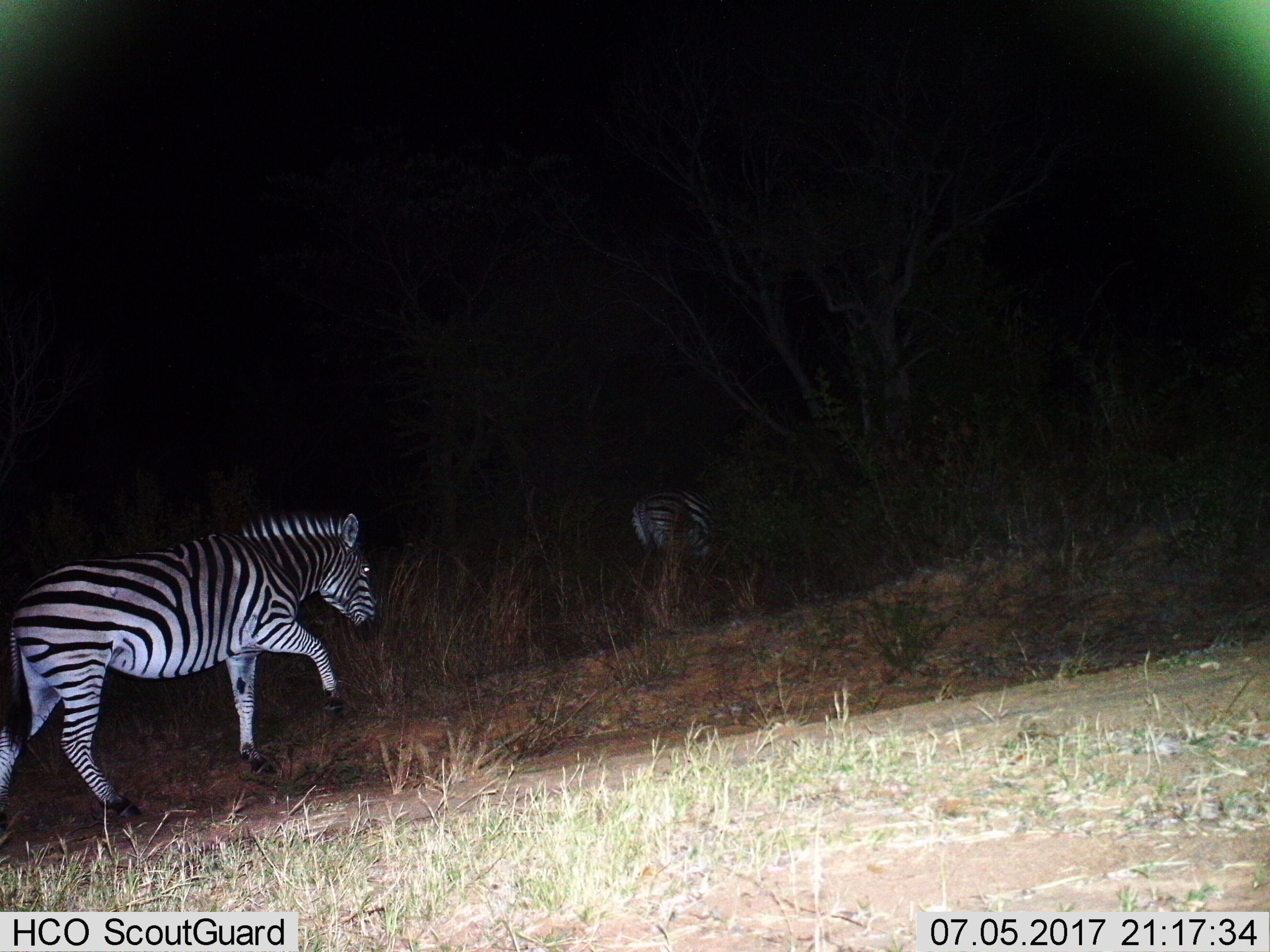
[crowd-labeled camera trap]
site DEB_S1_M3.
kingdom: Animalia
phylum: Chordata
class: Mammalia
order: Perissodactyla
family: Equidae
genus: Equus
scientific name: Equus quagga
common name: plains zebra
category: zebraplains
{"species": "zebraplains (plains zebra) (Equus quagga)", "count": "2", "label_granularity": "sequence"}